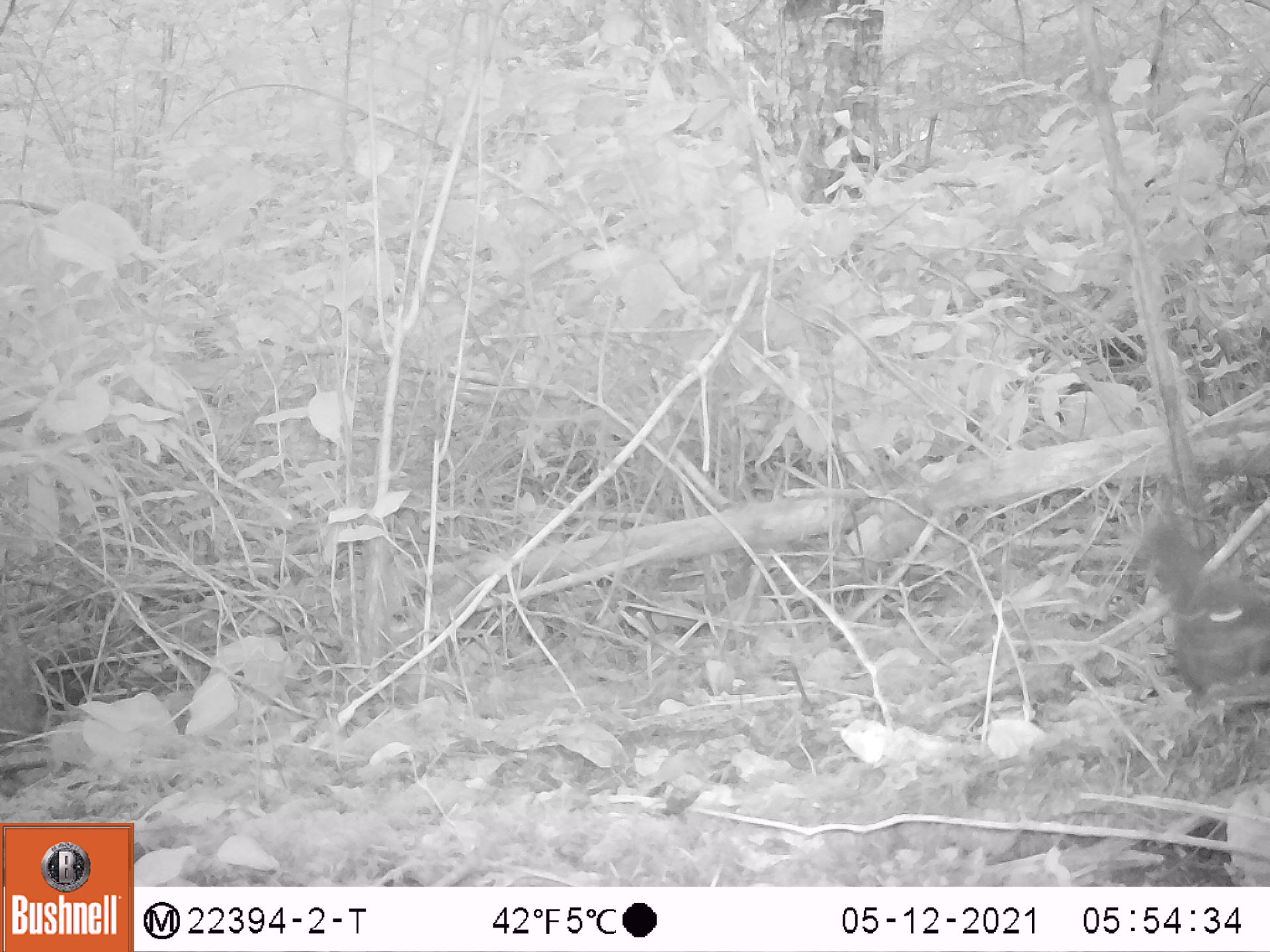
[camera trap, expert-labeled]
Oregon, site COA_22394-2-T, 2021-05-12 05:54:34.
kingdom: Animalia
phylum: Chordata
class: Mammalia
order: Rodentia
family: Sciuridae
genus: Tamiasciurus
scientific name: Tamiasciurus douglasii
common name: douglas squirrel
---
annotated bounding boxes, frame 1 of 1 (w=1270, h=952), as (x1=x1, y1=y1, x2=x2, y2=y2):
douglas squirrel: (x1=1100, y1=503, x2=1267, y2=718)